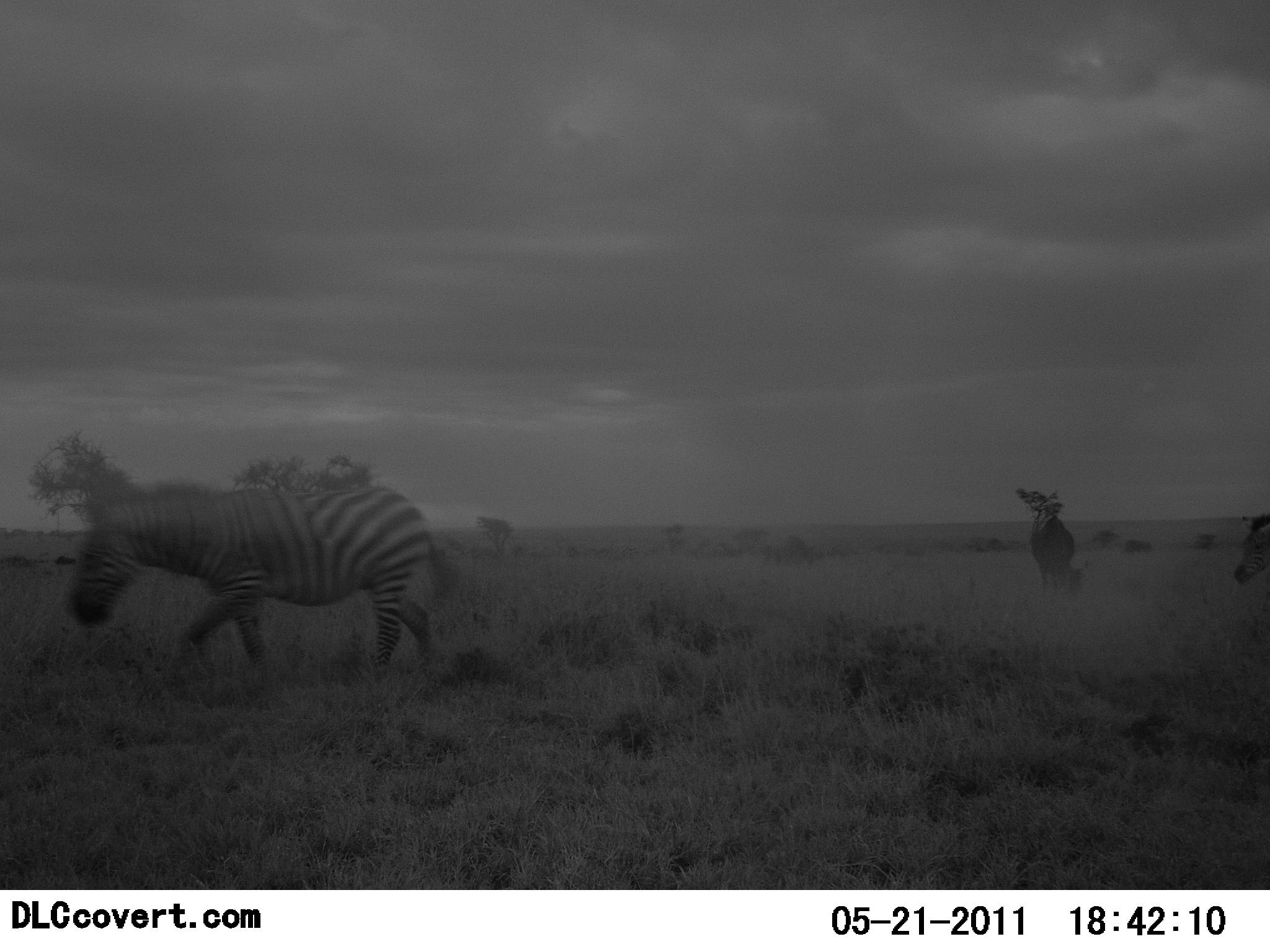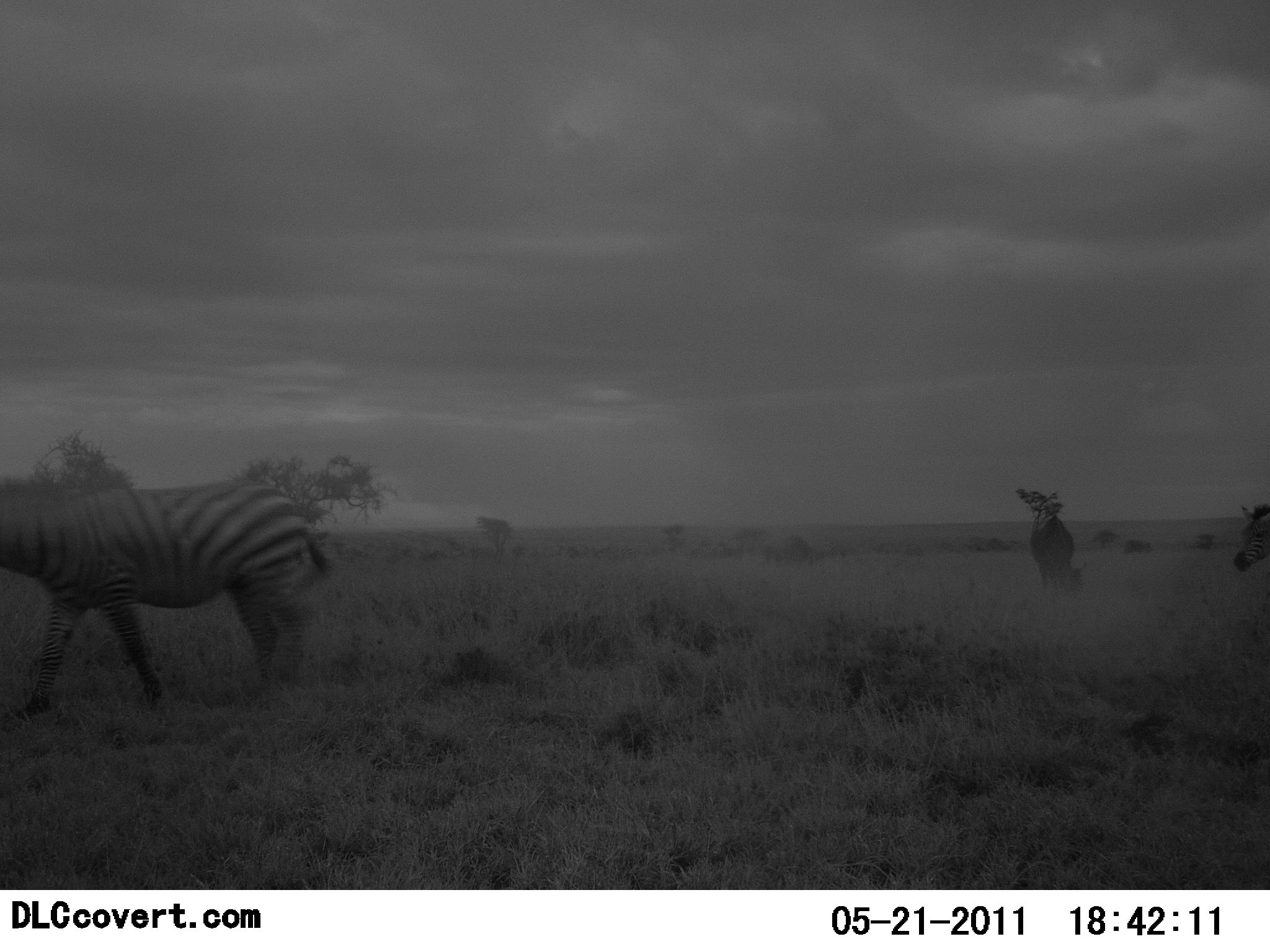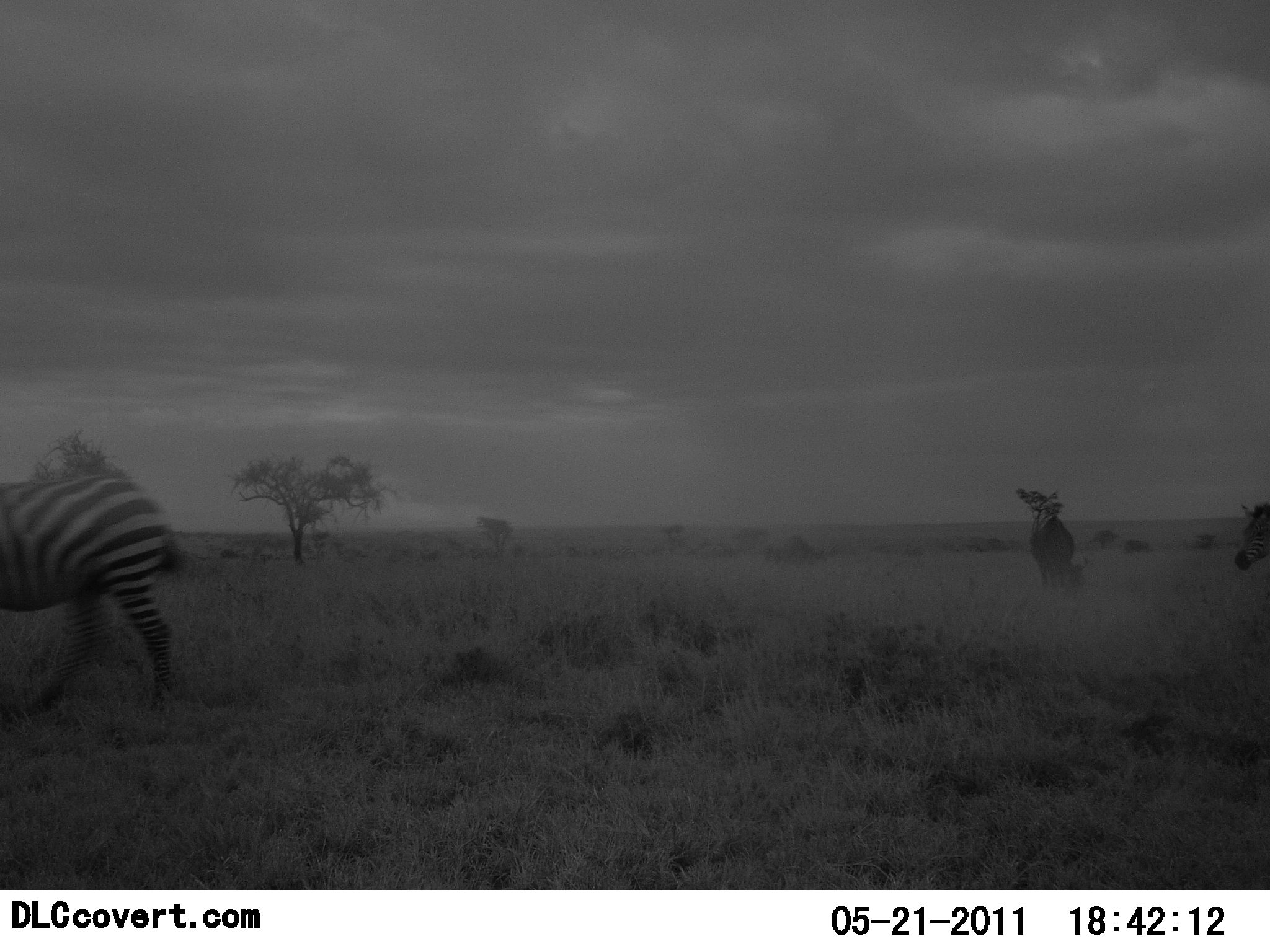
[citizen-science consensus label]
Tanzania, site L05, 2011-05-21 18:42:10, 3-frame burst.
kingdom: Animalia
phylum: Chordata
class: Mammalia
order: Perissodactyla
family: Equidae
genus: Equus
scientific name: Equus quagga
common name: plains zebra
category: zebra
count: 2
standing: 25%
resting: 0%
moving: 92%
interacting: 0%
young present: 8%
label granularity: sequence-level